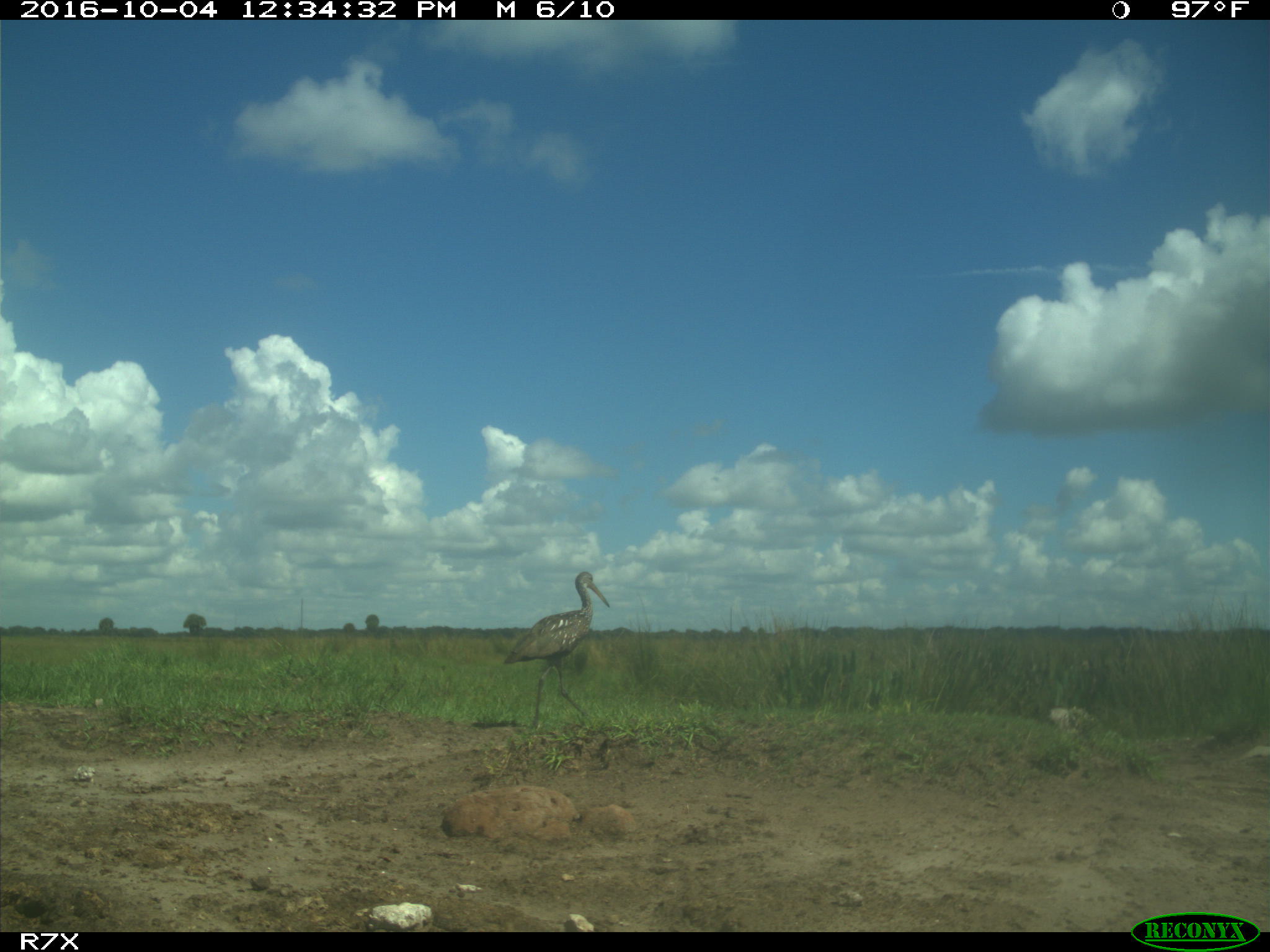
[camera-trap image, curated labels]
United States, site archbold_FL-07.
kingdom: Animalia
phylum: Chordata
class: Aves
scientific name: Aves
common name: birds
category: unidentified bird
Unidentified bird (birds) (Aves).